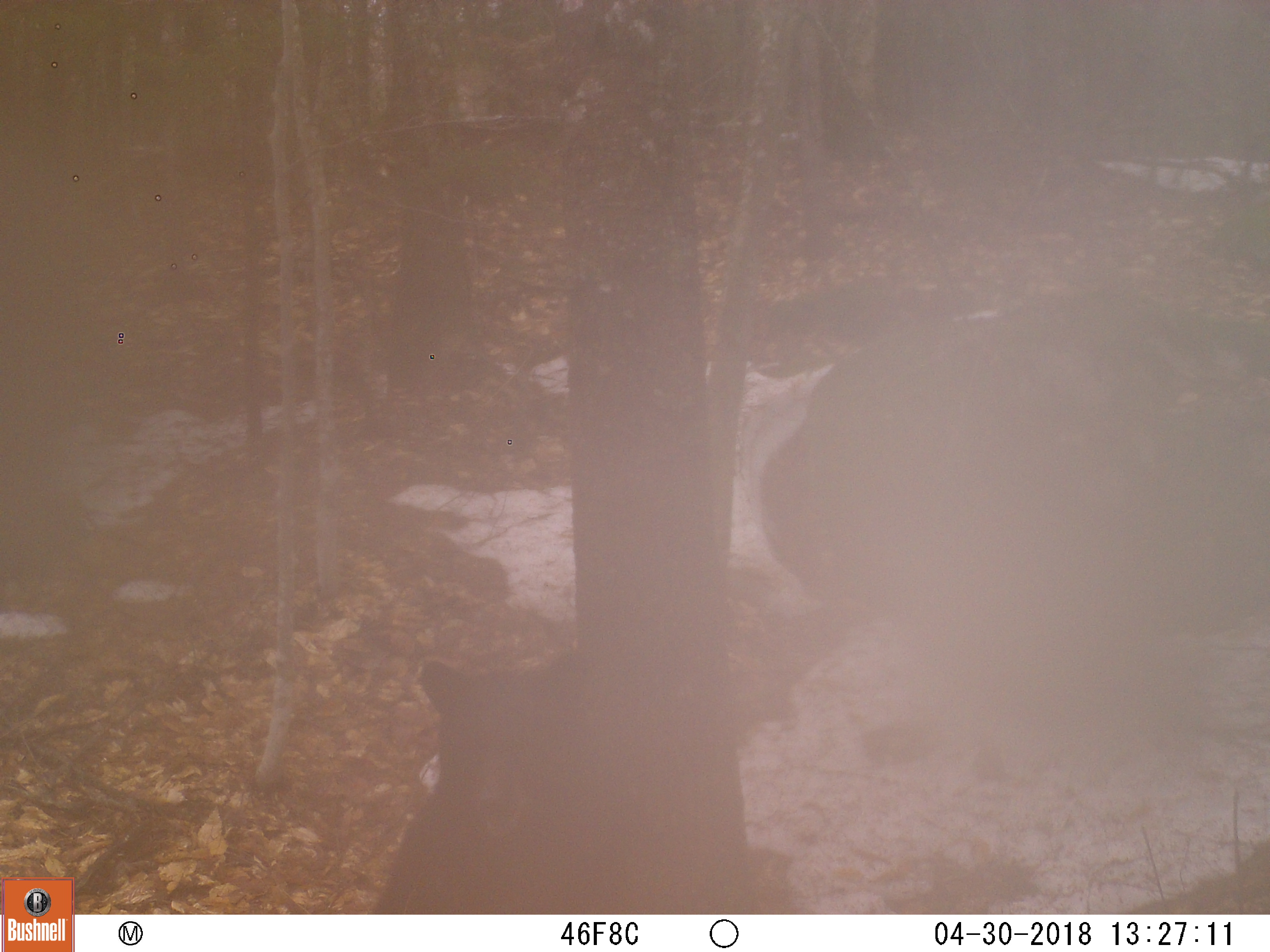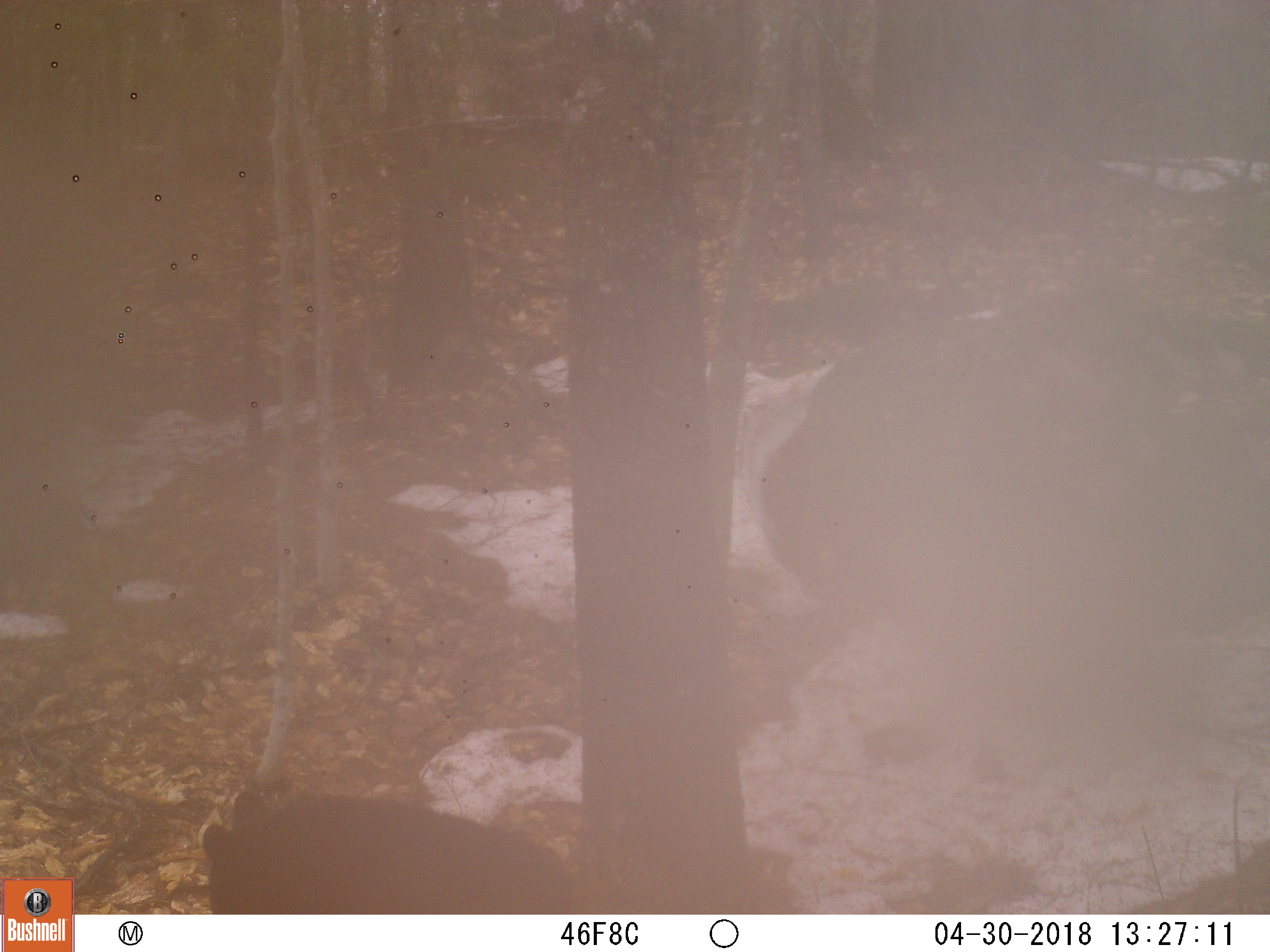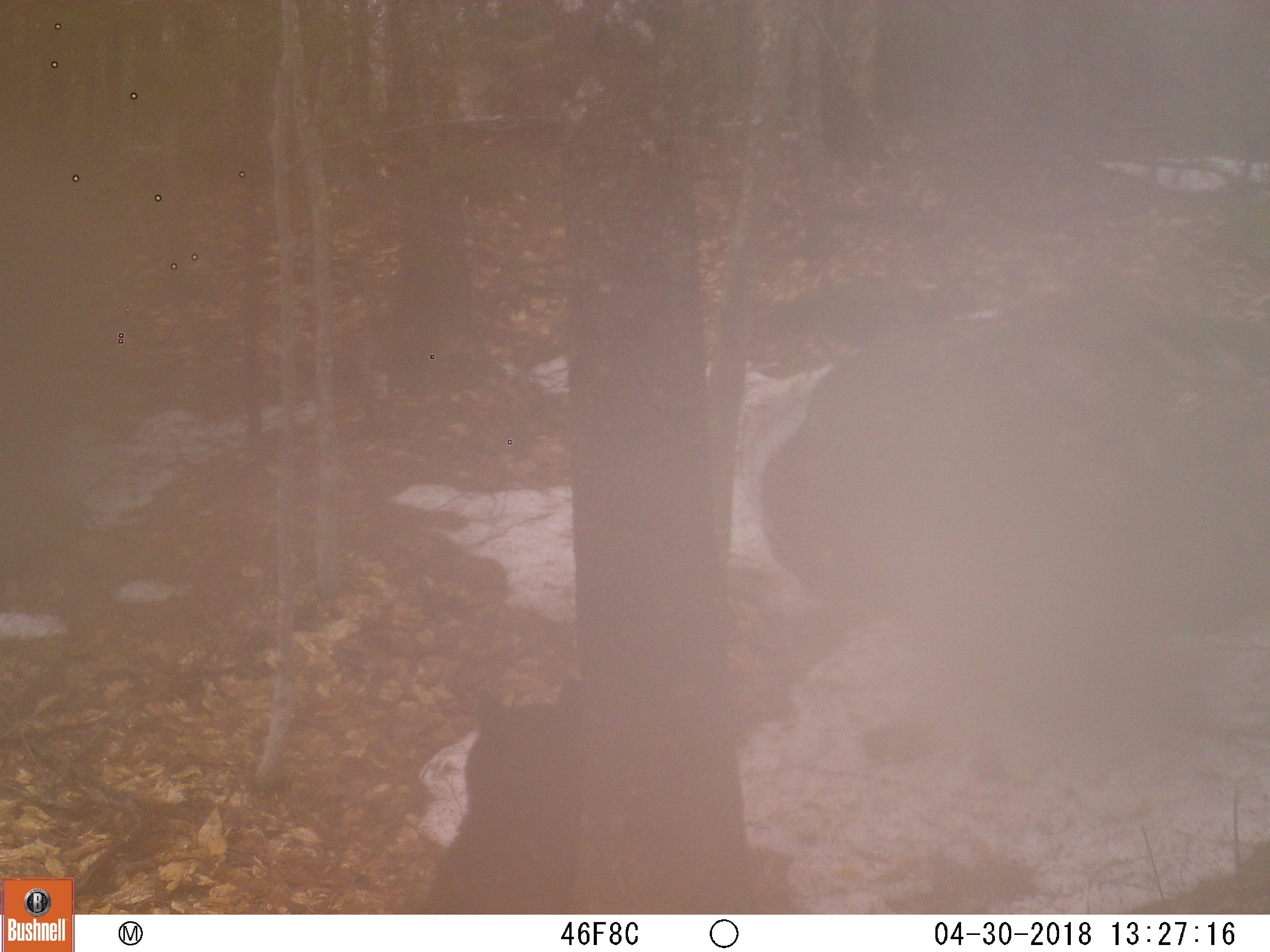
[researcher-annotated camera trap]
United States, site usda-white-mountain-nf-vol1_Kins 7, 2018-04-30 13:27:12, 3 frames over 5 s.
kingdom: Animalia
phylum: Chordata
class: Mammalia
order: Carnivora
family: Ursidae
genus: Ursus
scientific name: Ursus americanus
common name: black bear